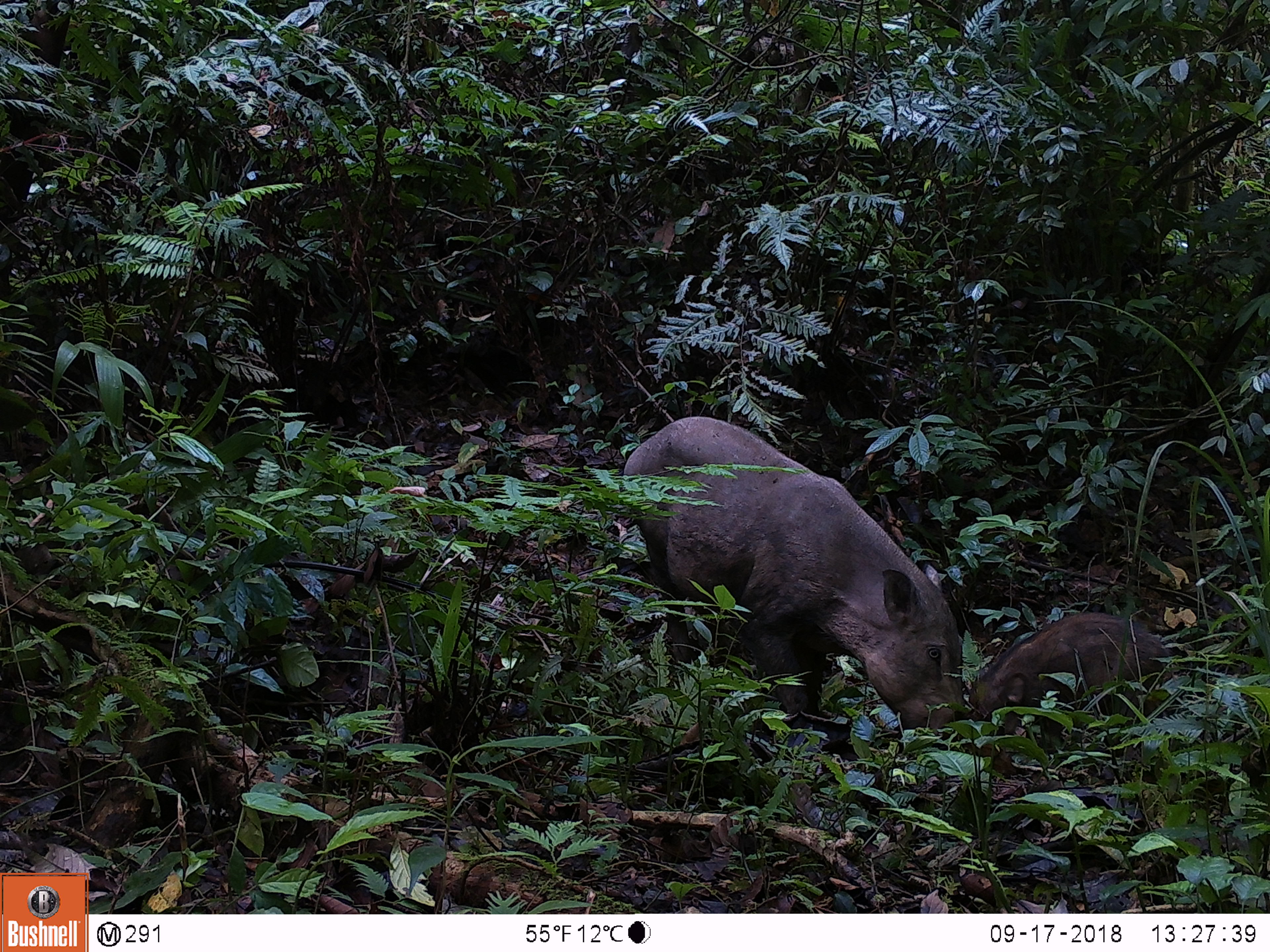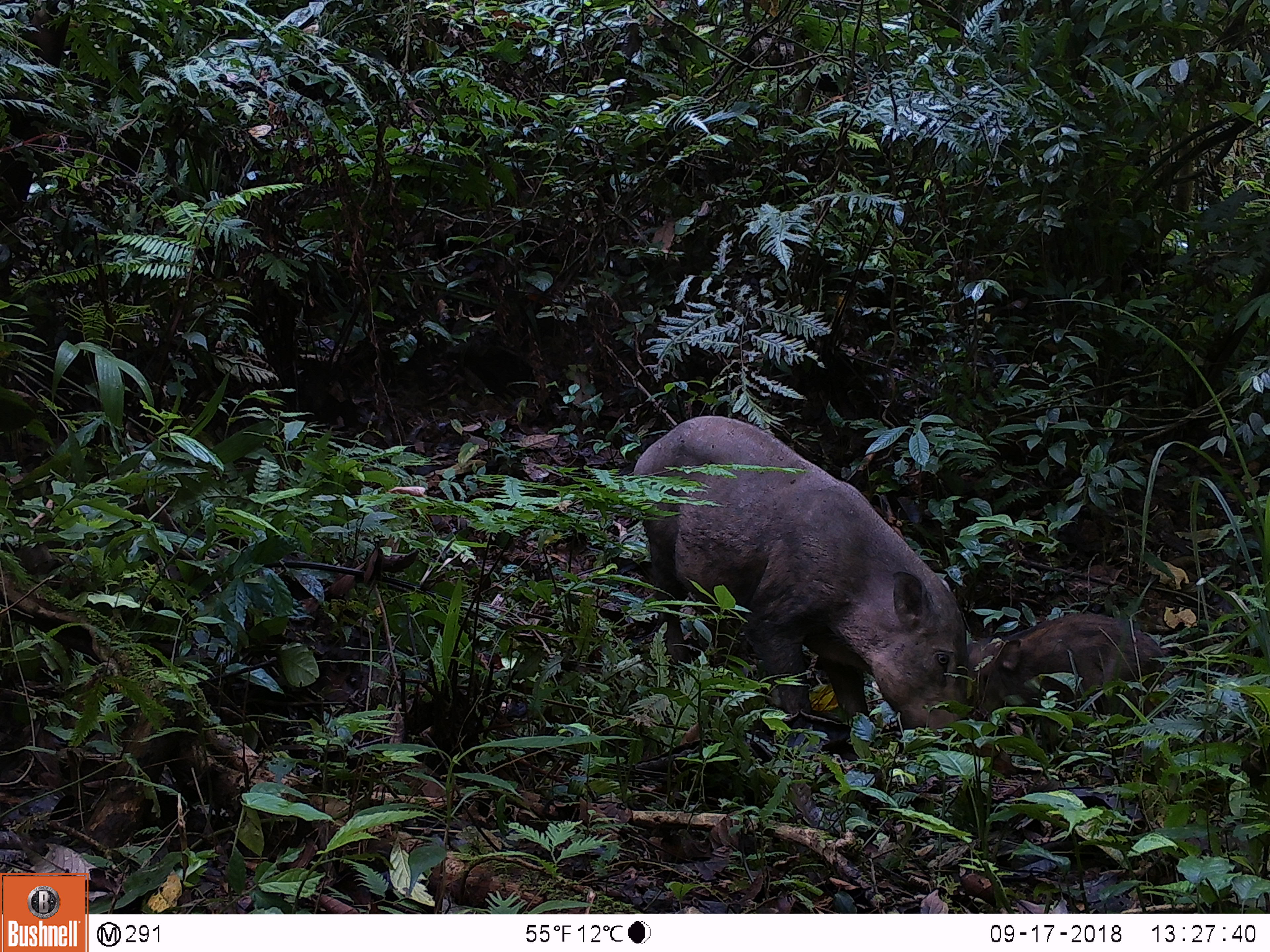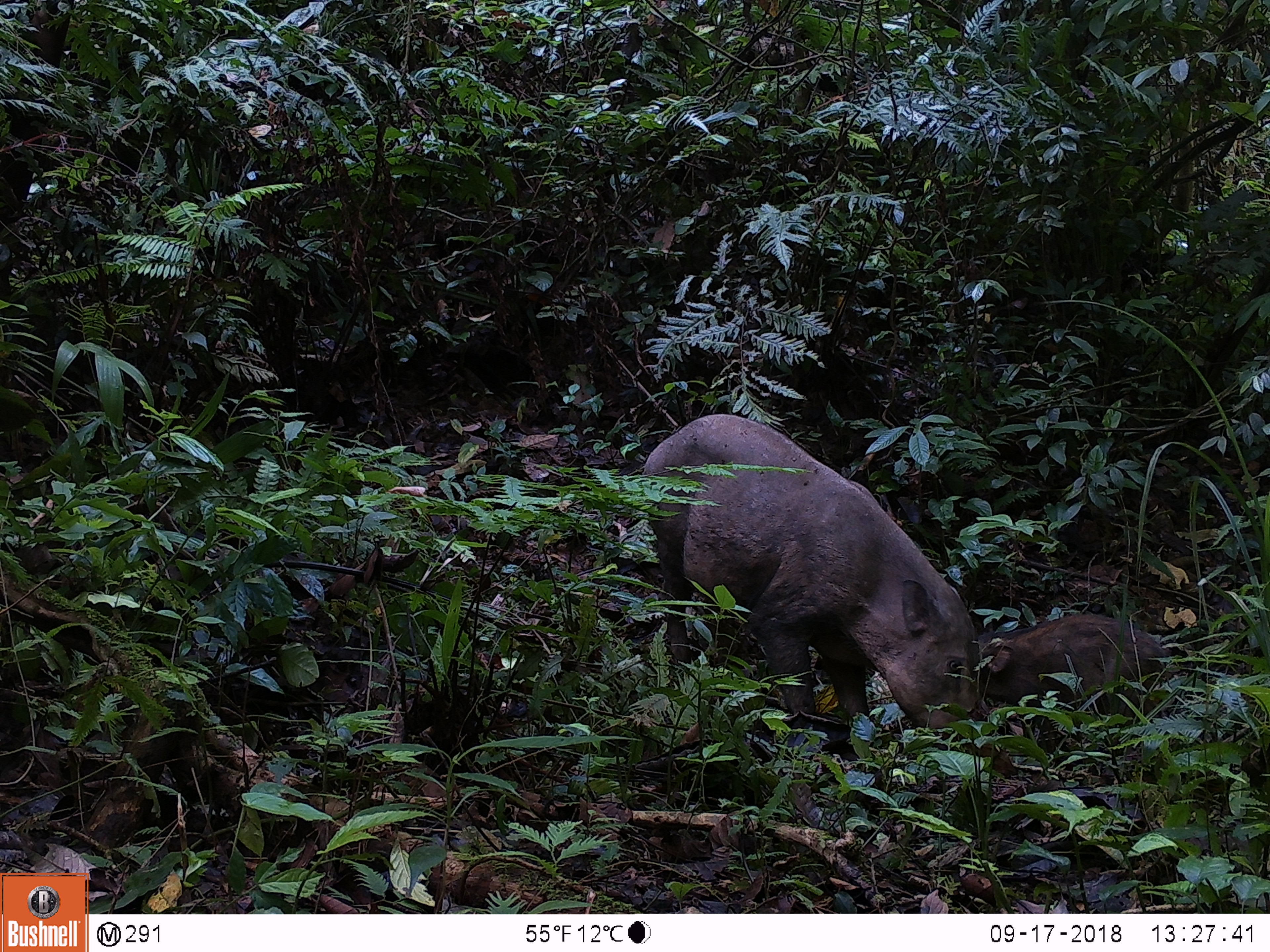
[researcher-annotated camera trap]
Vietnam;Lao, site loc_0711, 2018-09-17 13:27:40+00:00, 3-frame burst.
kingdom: Animalia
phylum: Chordata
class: Mammalia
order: Artiodactyla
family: Suidae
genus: Sus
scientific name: Sus scrofa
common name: eurasian wild pig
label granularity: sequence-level